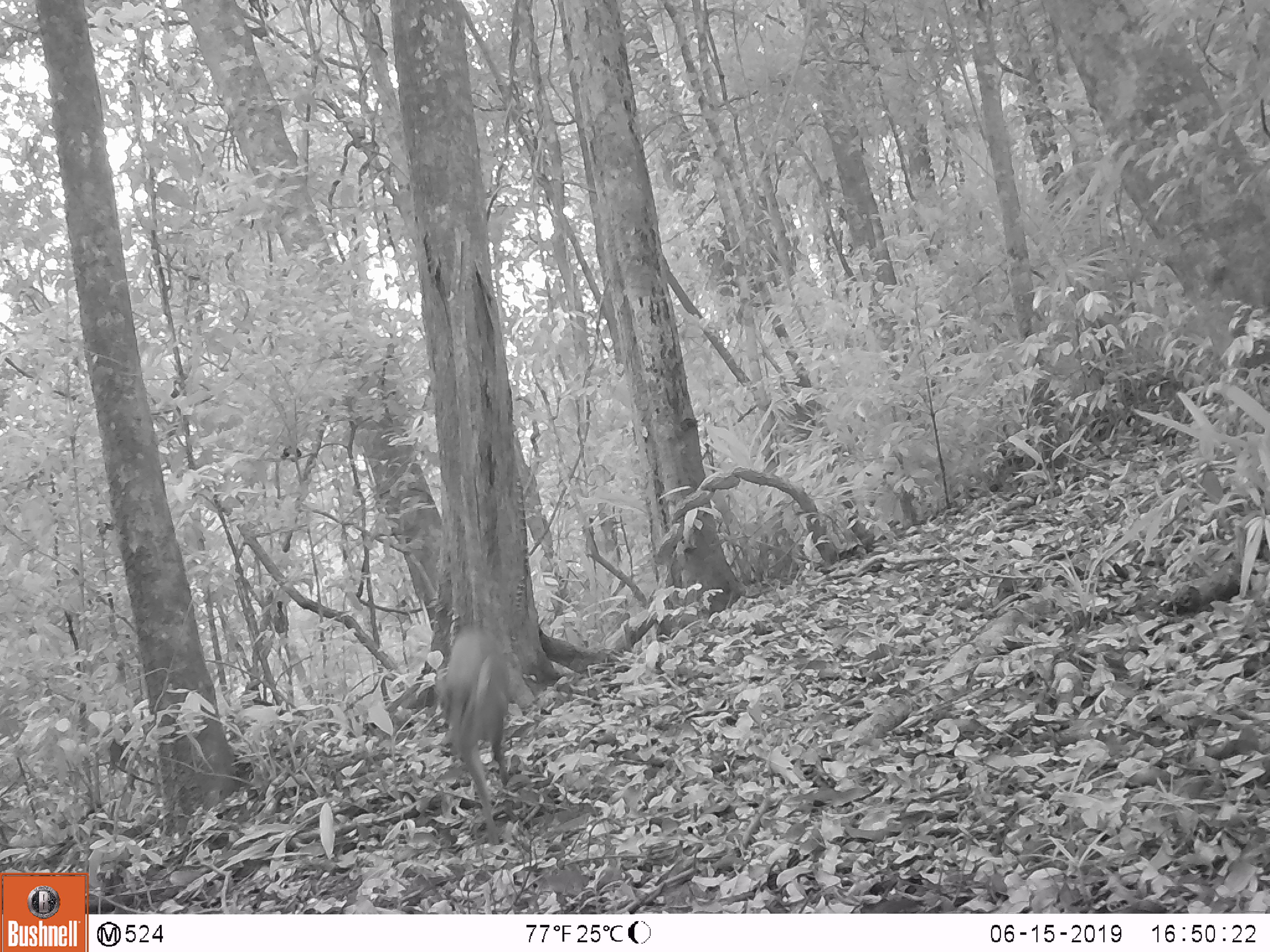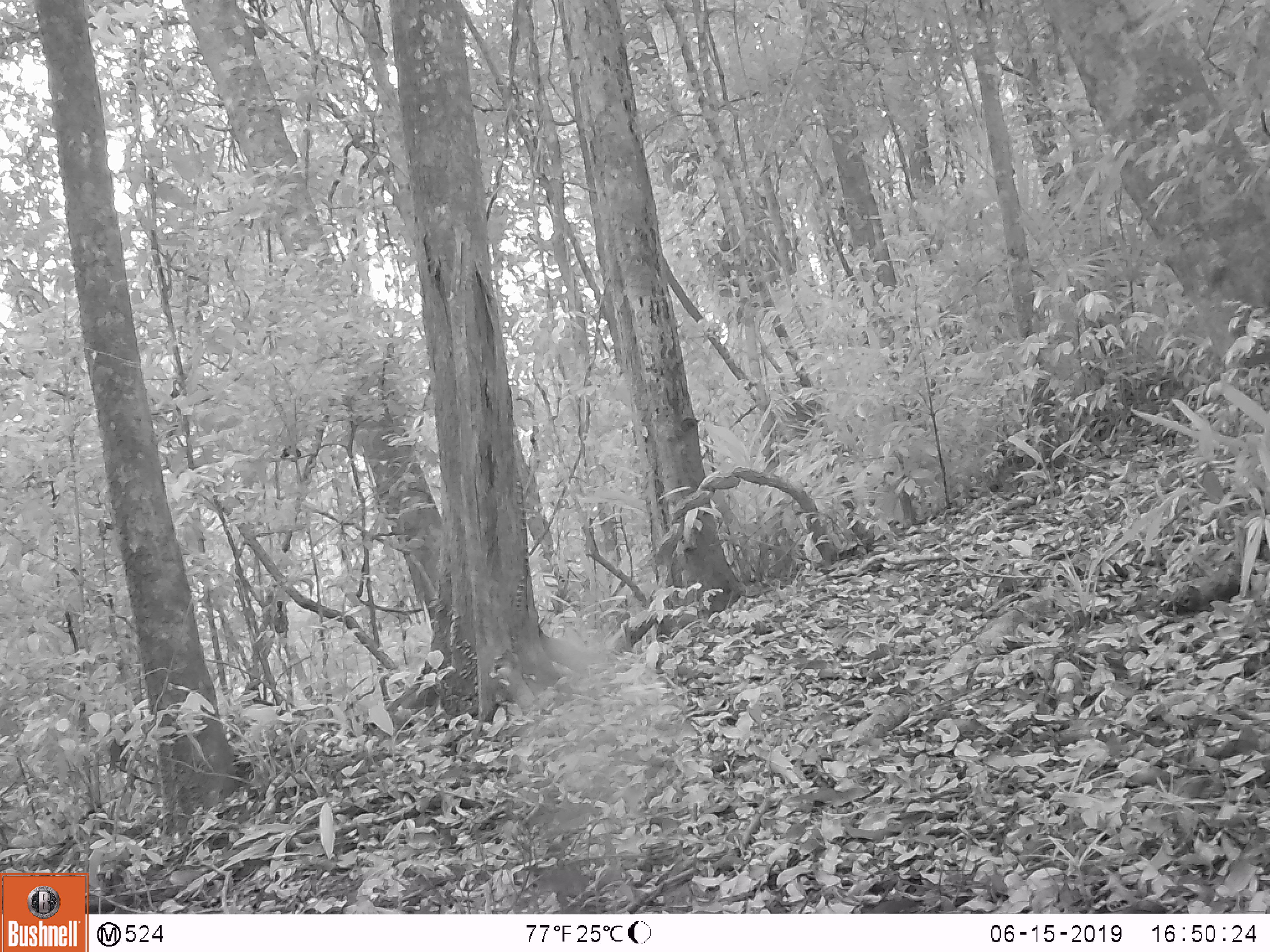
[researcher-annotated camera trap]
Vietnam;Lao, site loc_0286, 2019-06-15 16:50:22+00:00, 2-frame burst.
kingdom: Animalia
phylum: Chordata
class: Mammalia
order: Artiodactyla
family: Cervidae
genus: Muntiacus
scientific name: Muntiacus rooseveltorum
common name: roosevelt's muntjac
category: roosevelts muntjac group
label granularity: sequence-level